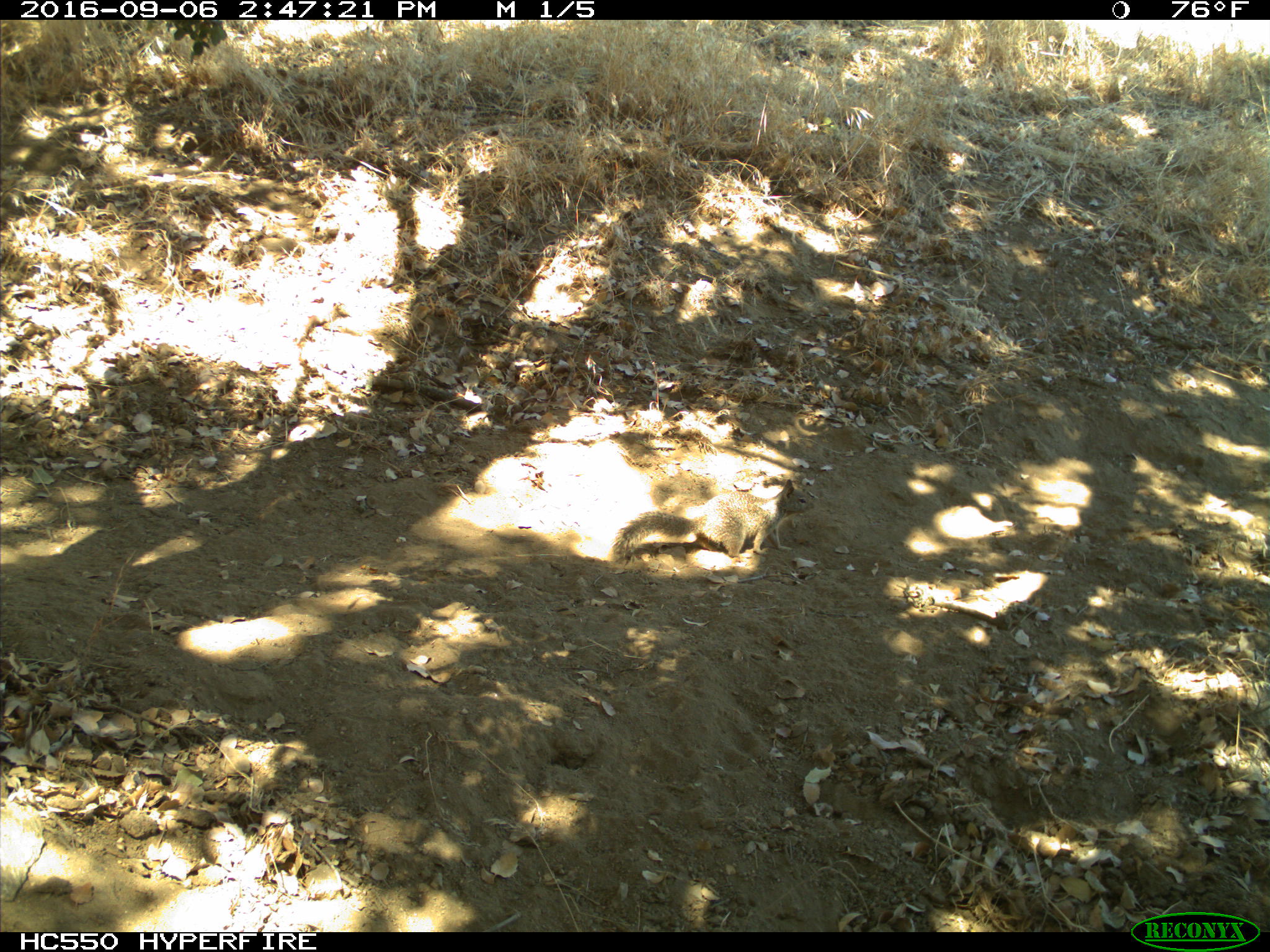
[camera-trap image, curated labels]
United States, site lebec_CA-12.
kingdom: Animalia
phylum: Chordata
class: Mammalia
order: Rodentia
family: Sciuridae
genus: Otospermophilus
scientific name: Otospermophilus beecheyi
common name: california ground squirrel